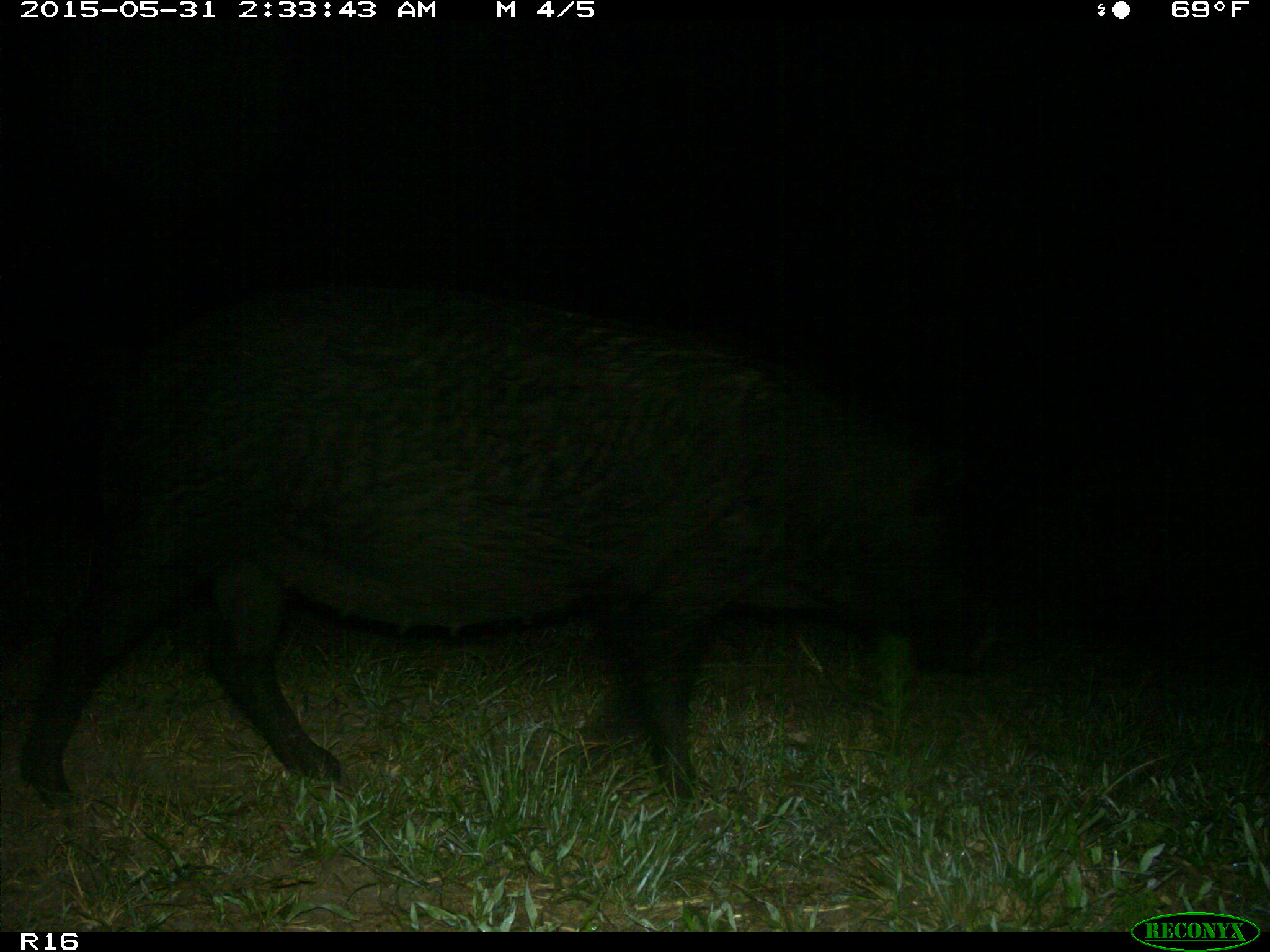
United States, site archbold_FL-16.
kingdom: Animalia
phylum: Chordata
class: Mammalia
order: Artiodactyla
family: Suidae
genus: Sus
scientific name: Sus scrofa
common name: wild boar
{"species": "Sus scrofa (wild boar)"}